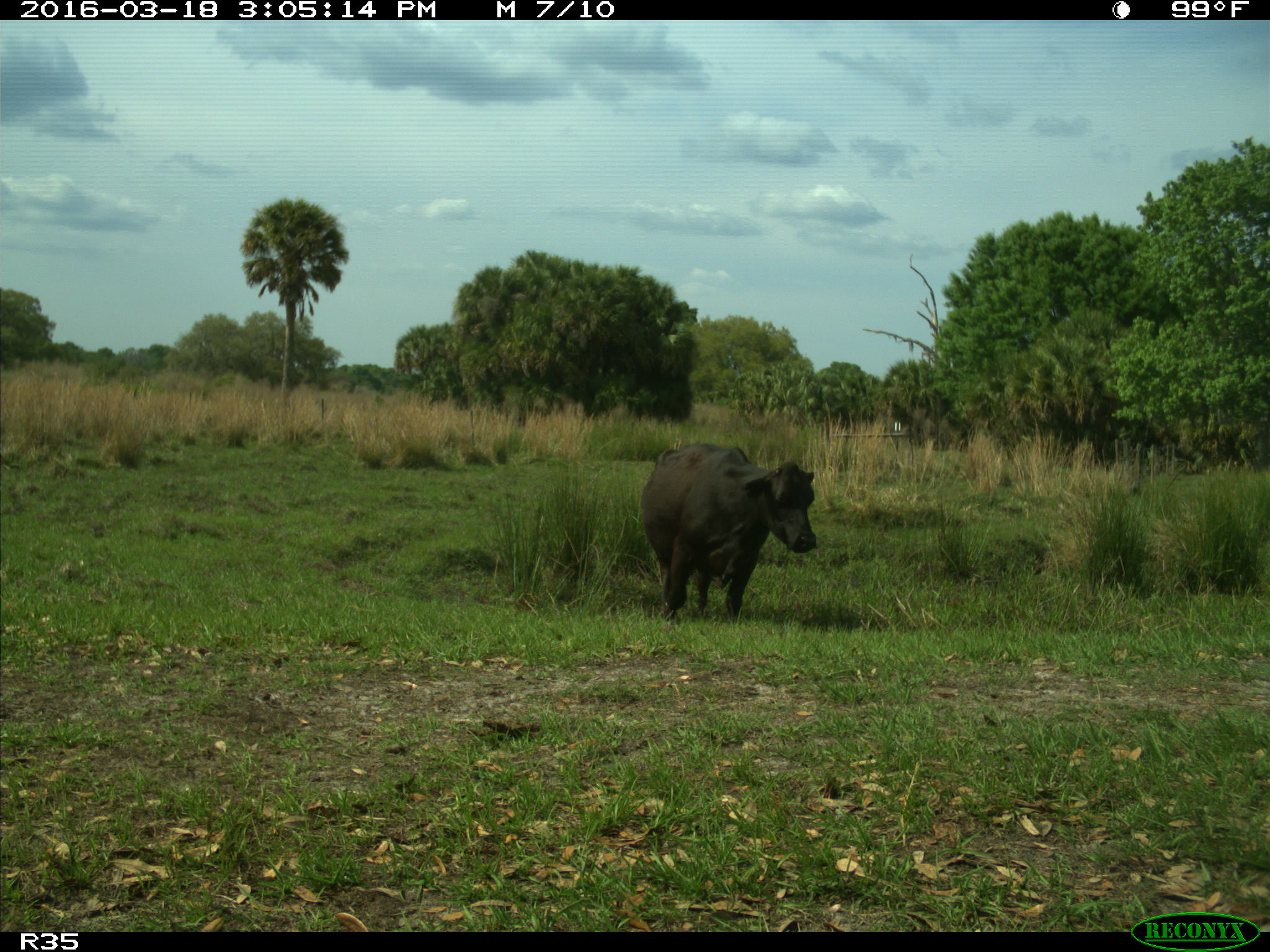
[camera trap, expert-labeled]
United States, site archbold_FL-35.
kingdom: Animalia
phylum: Chordata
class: Mammalia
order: Artiodactyla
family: Bovidae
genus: Bos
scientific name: Bos taurus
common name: domestic cow